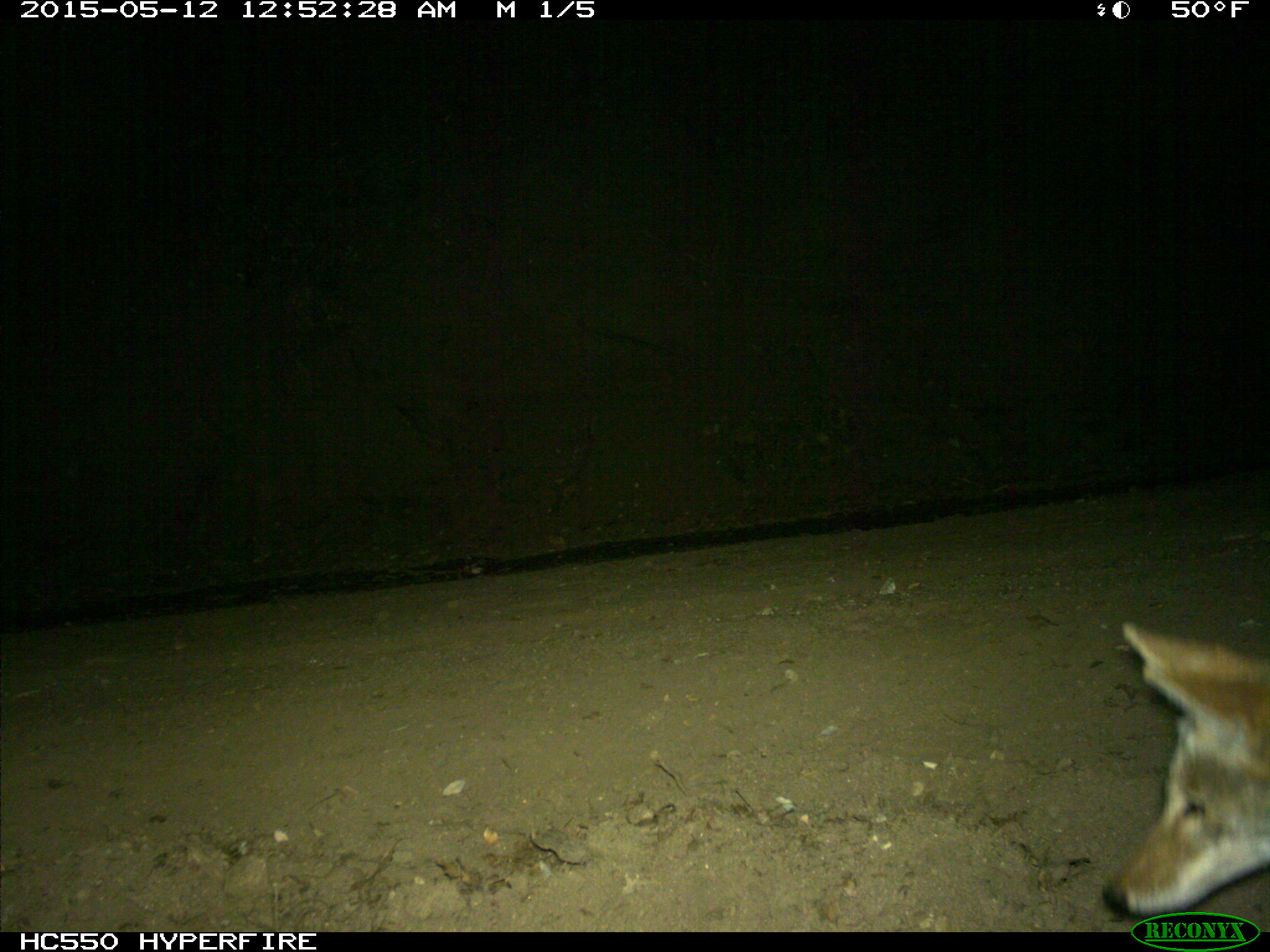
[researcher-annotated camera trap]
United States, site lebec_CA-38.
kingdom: Animalia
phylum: Chordata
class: Mammalia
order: Carnivora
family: Canidae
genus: Canis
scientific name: Canis latrans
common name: coyote